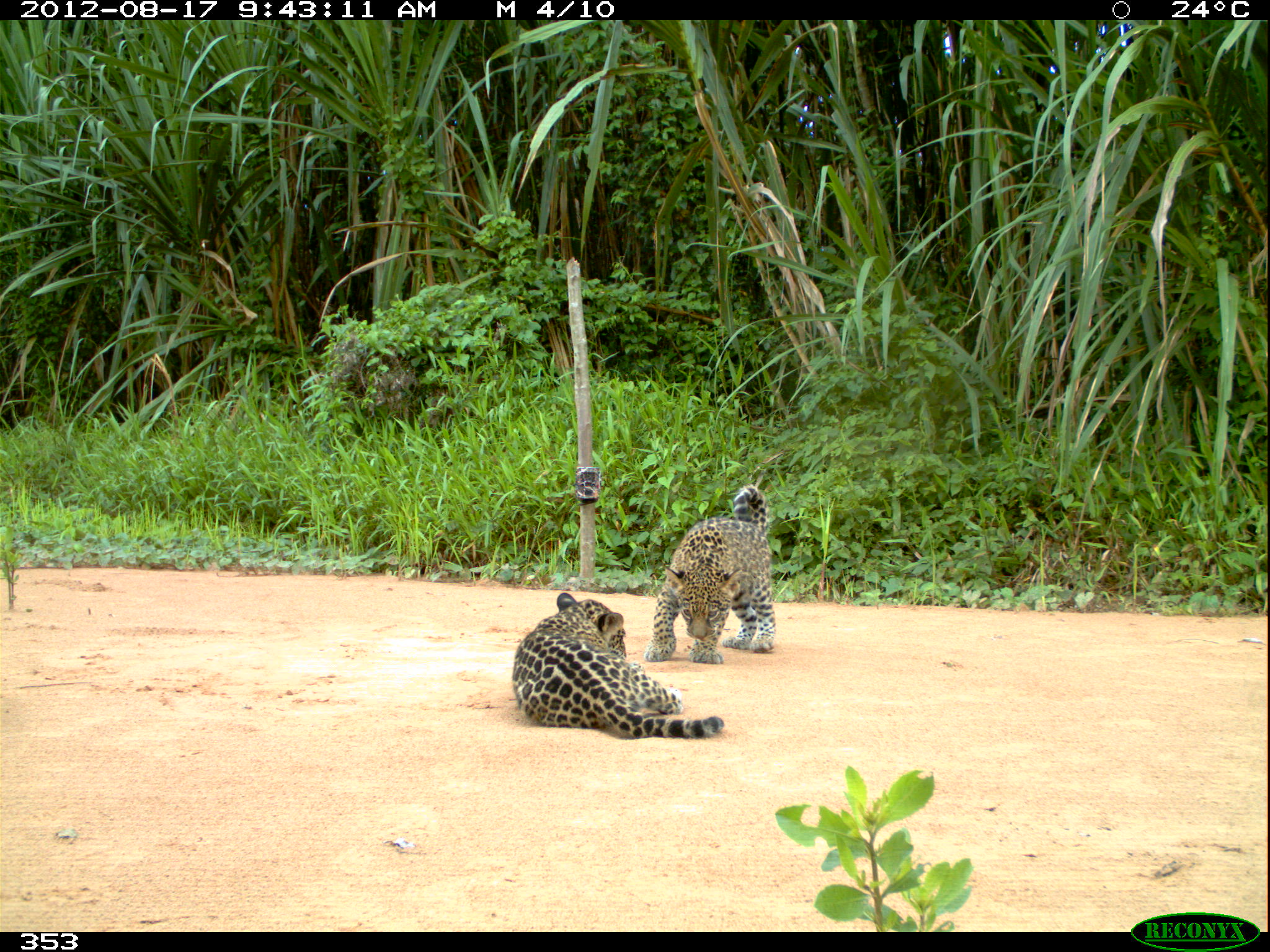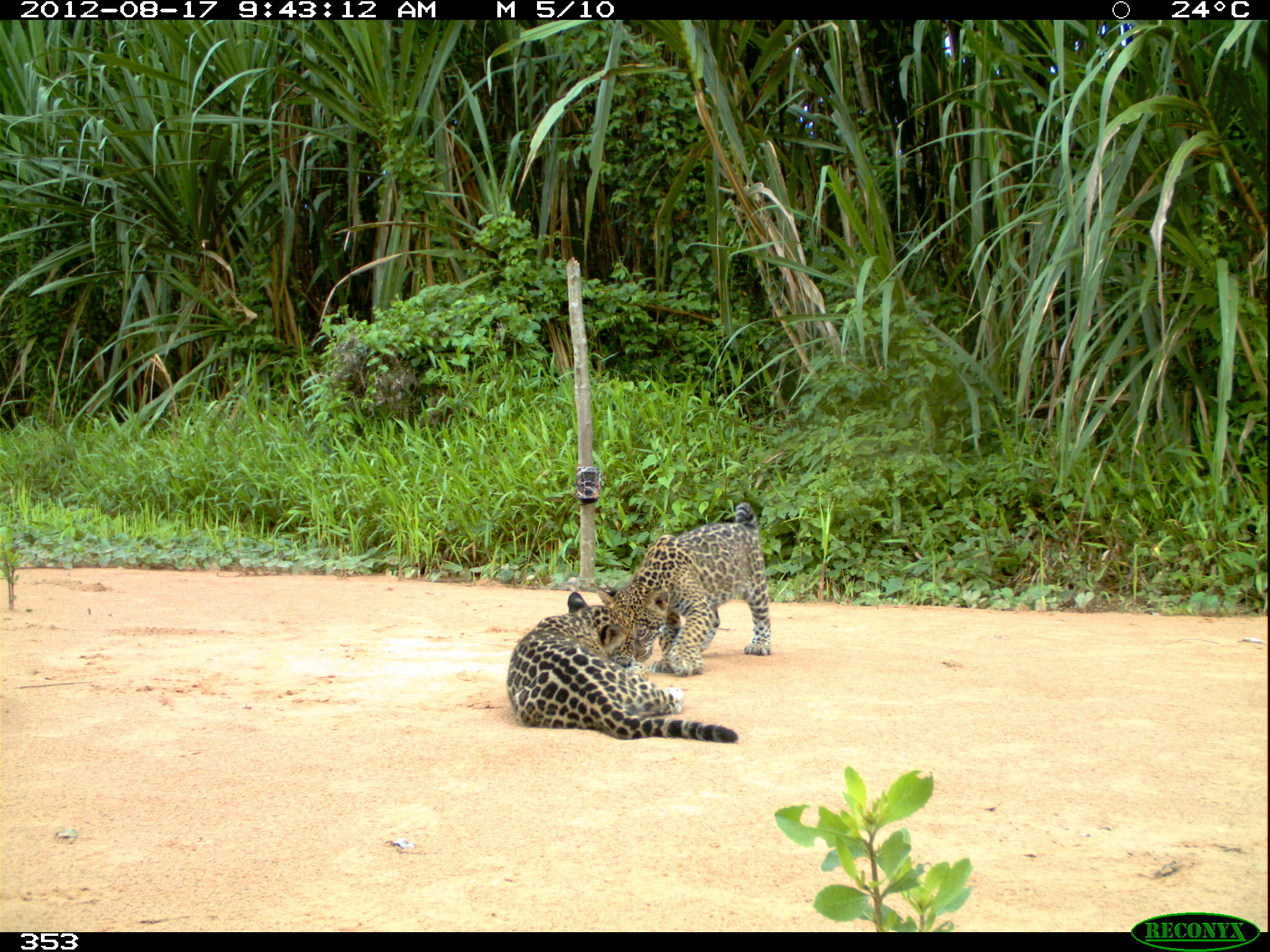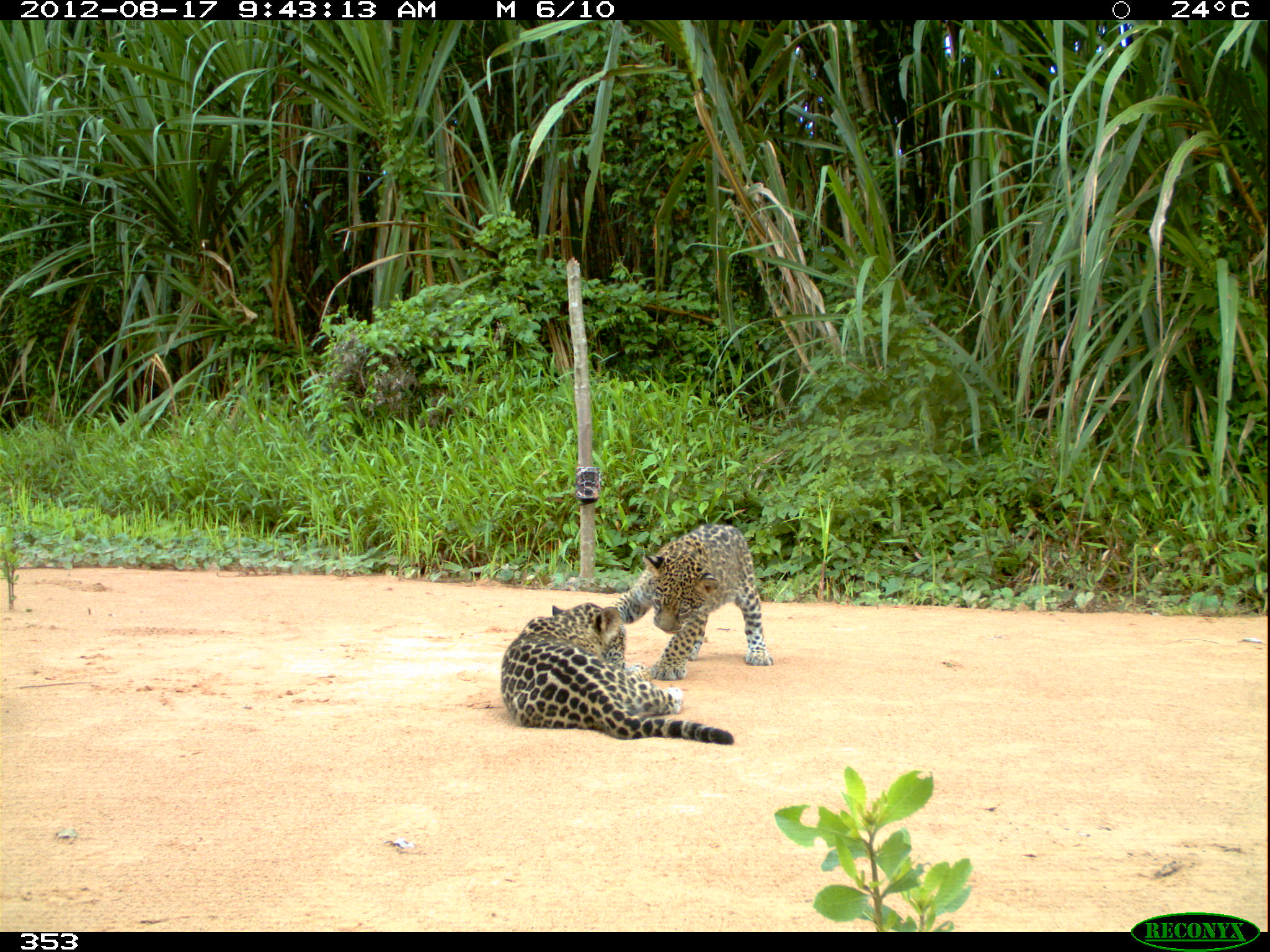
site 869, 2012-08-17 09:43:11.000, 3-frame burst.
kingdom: Animalia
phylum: Chordata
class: Mammalia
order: Carnivora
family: Felidae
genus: Panthera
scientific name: Panthera onca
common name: jaguar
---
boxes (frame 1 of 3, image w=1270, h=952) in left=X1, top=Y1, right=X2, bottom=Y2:
panthera onca: left=511, top=592, right=724, bottom=740; left=644, top=483, right=776, bottom=664